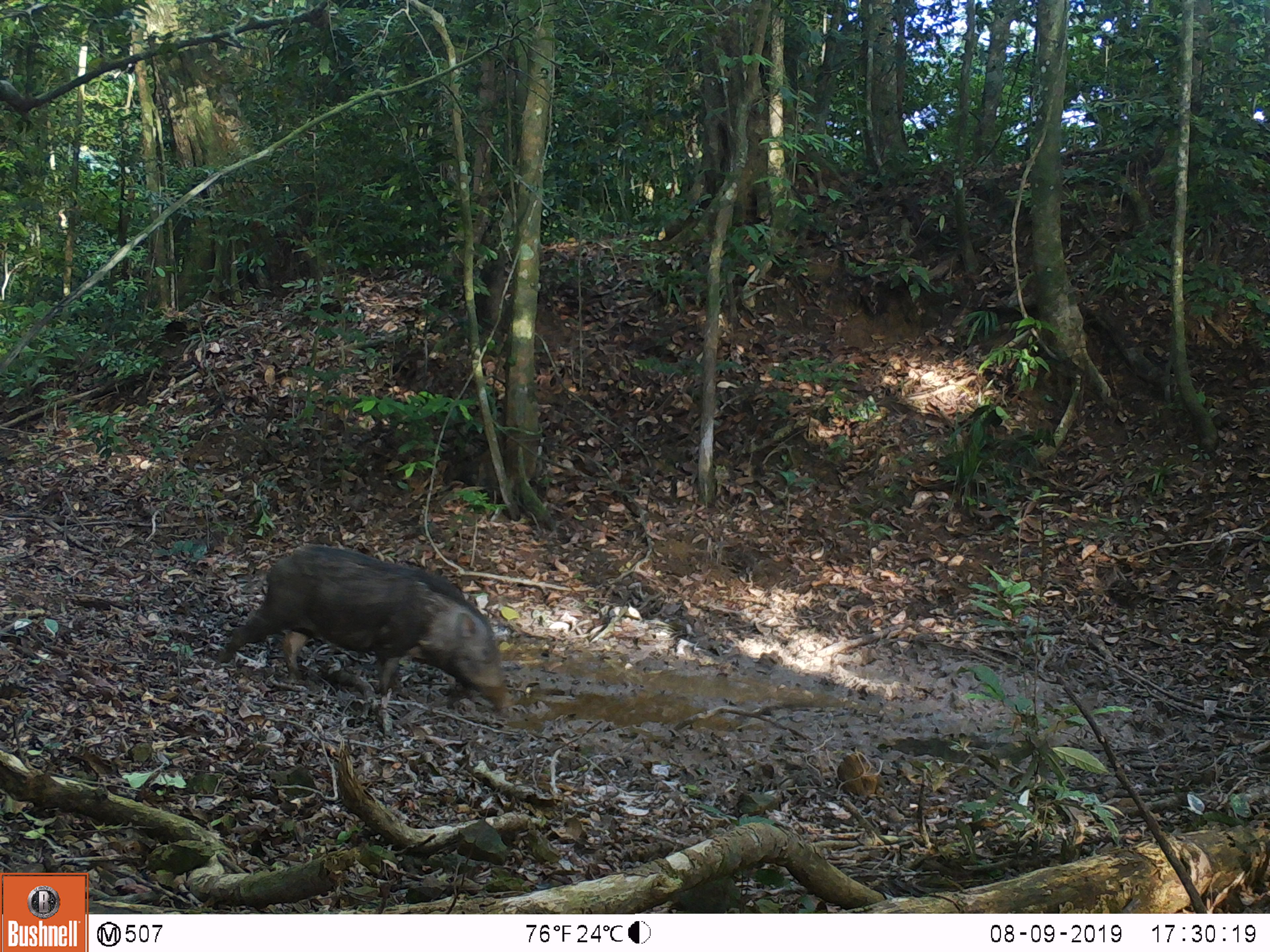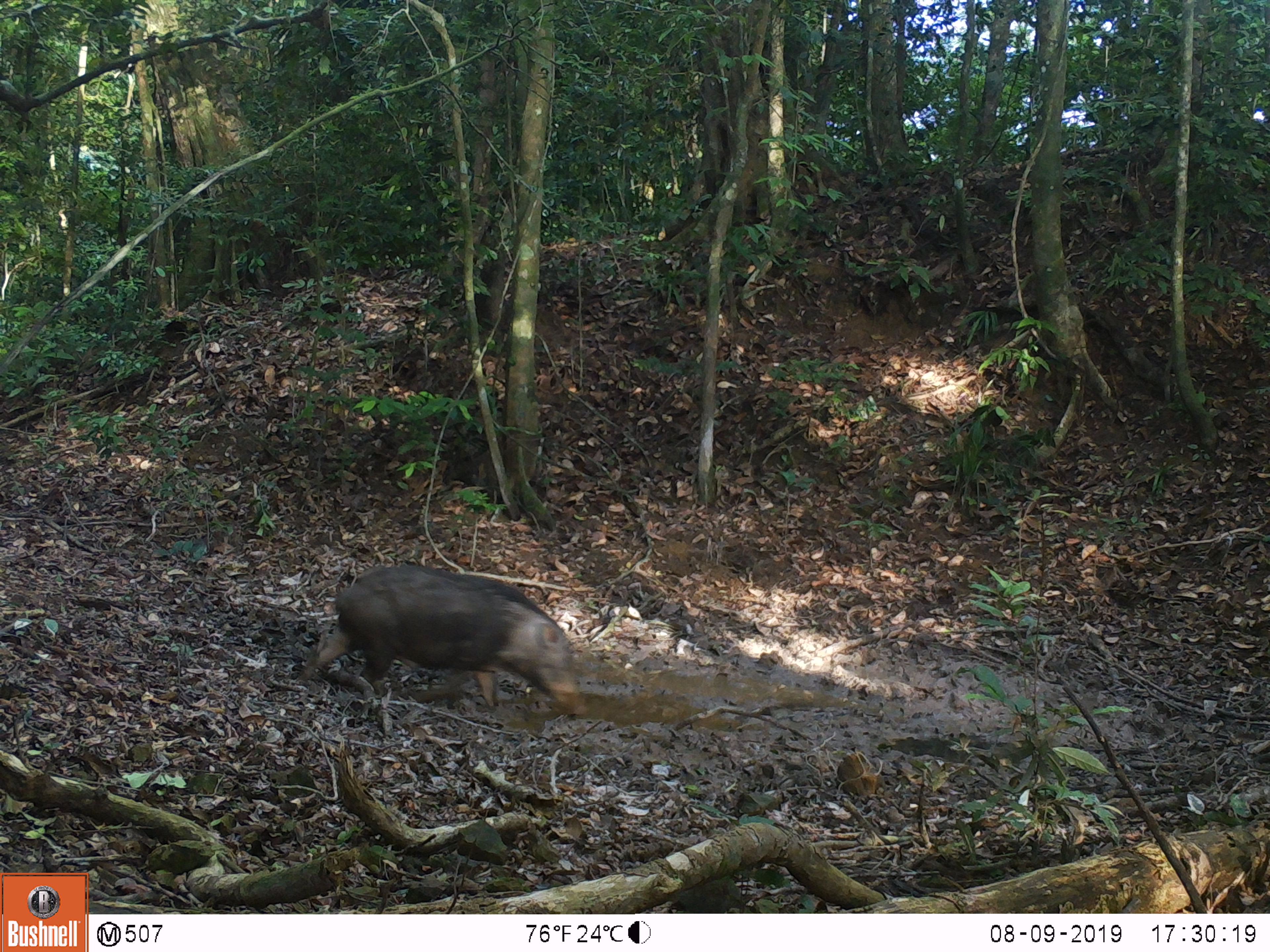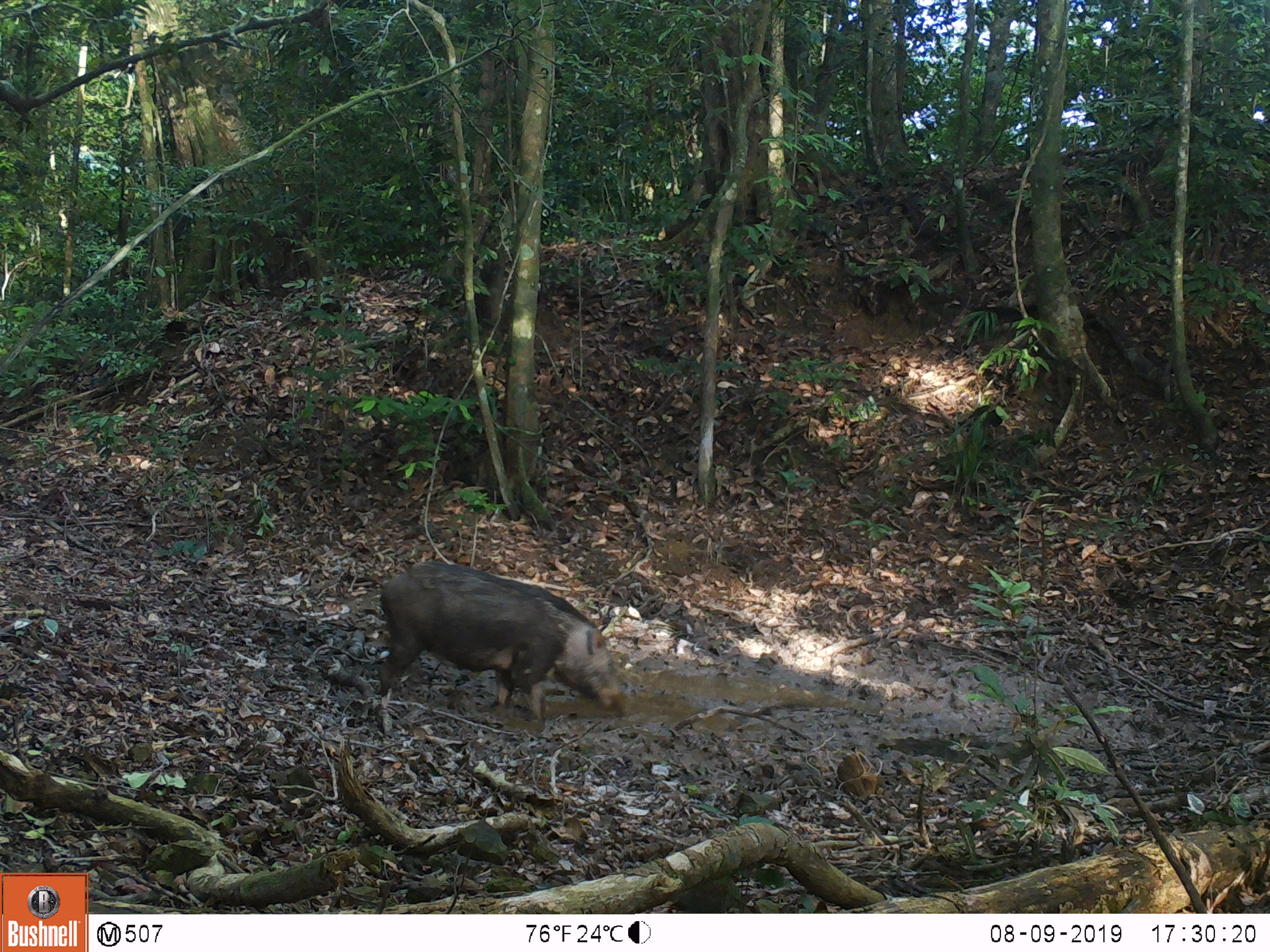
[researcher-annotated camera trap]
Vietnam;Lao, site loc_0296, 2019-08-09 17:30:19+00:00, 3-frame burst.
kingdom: Animalia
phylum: Chordata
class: Mammalia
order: Artiodactyla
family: Suidae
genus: Sus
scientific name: Sus scrofa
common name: eurasian wild pig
Eurasian wild pig (Sus scrofa). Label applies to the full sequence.